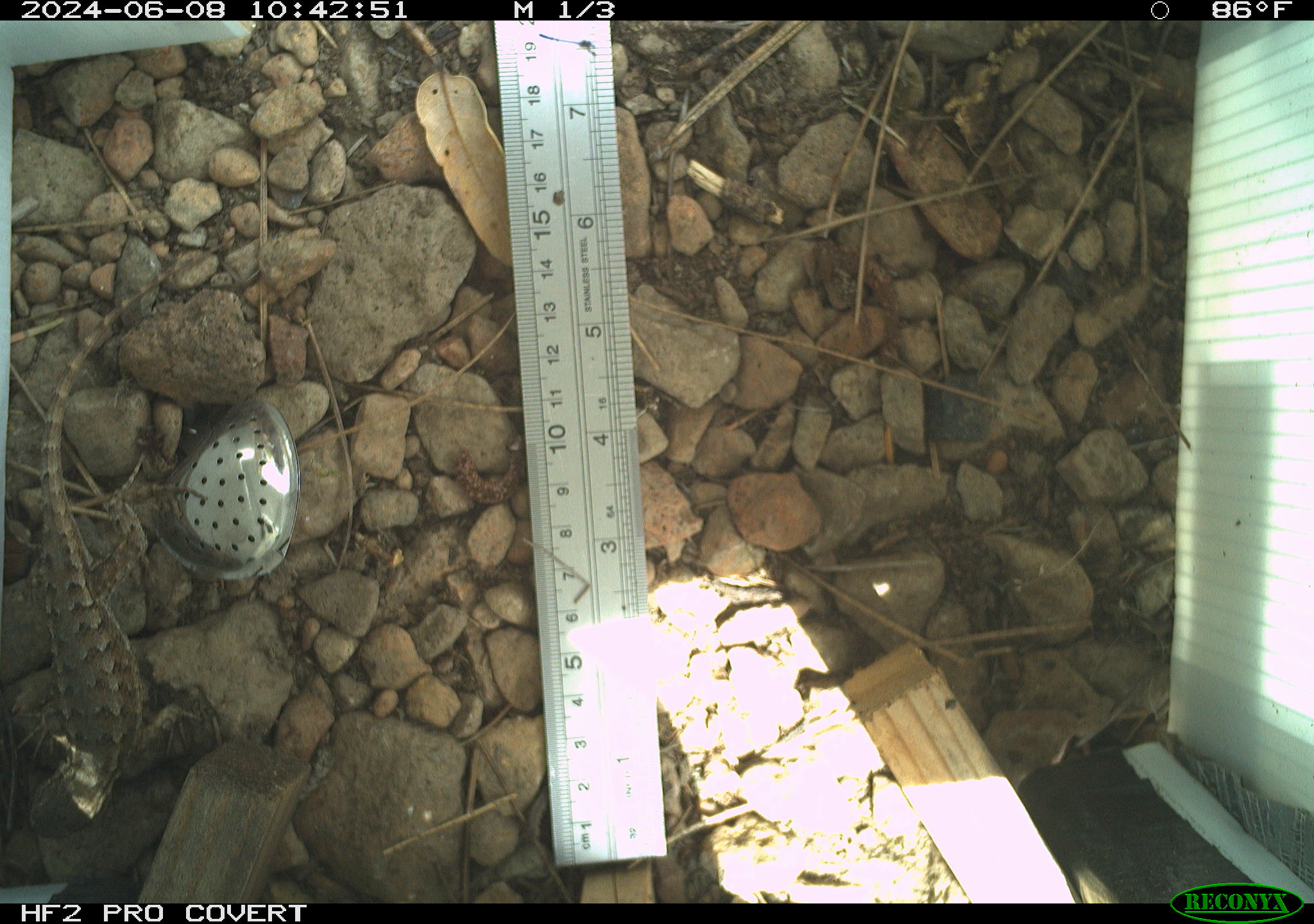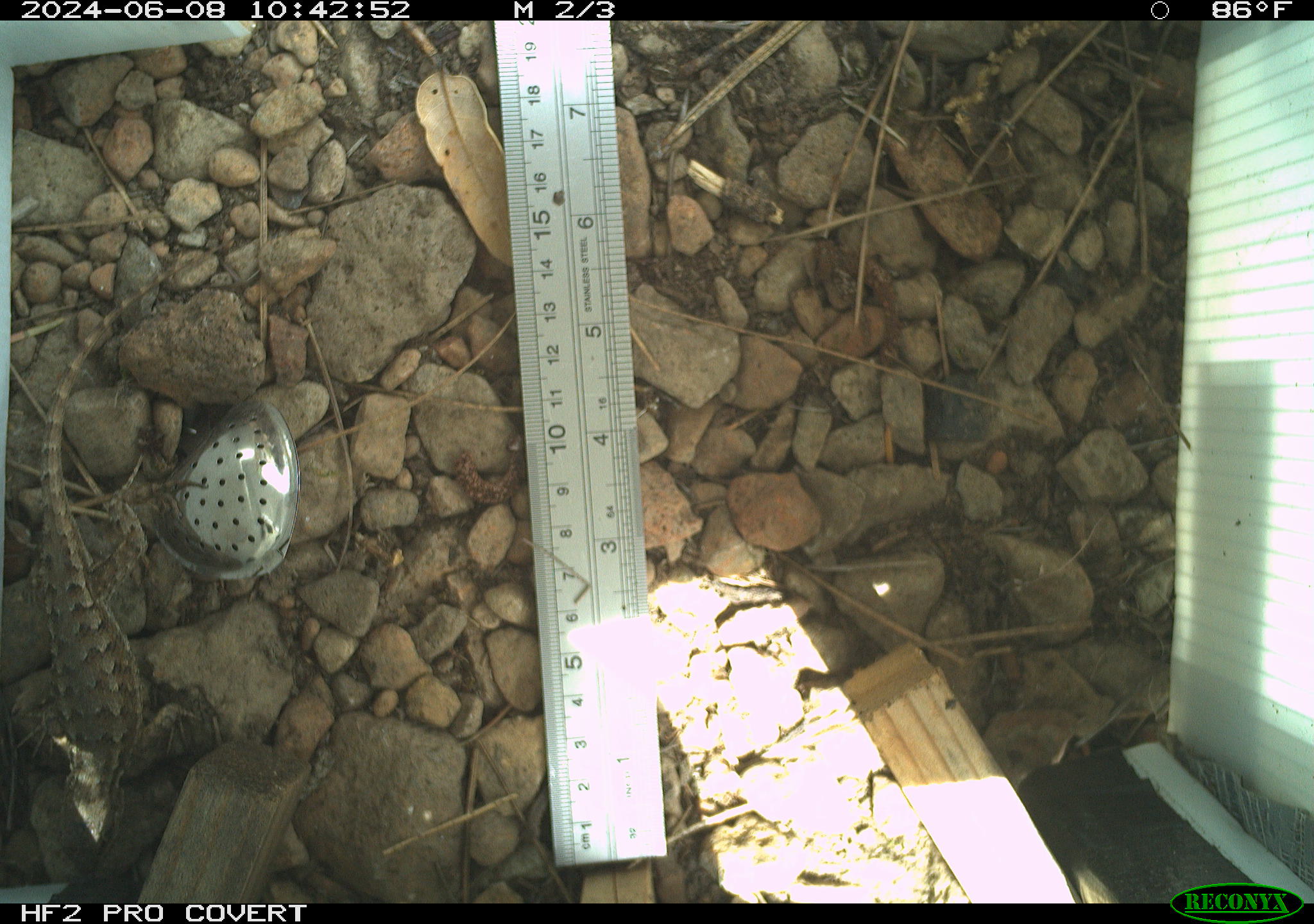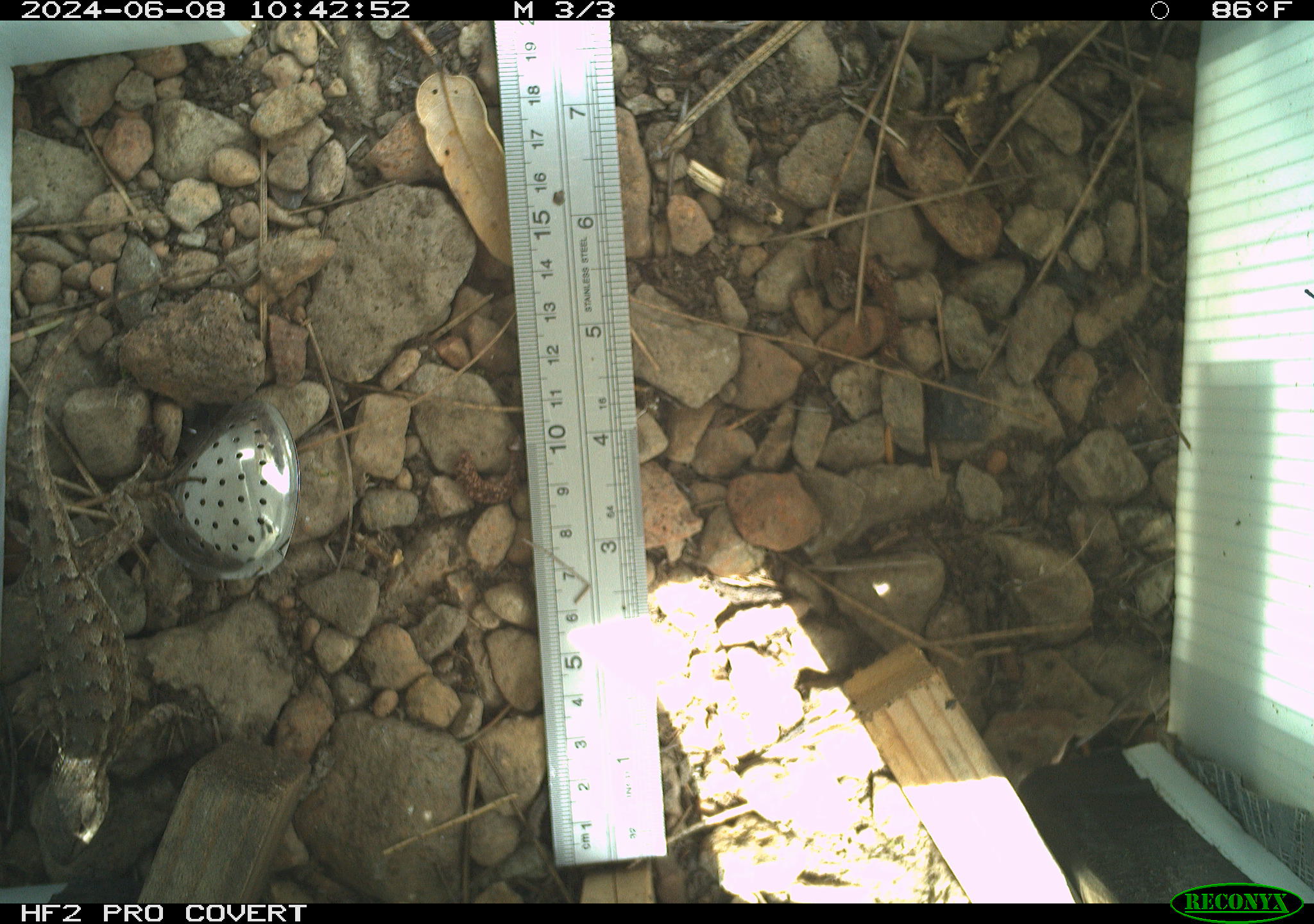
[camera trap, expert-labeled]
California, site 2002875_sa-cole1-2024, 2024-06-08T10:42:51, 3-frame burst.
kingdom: Animalia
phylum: Chordata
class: Reptilia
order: Squamata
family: Phrynosomatidae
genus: Sceloporus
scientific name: Sceloporus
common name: spiny lizards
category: sceloporus species